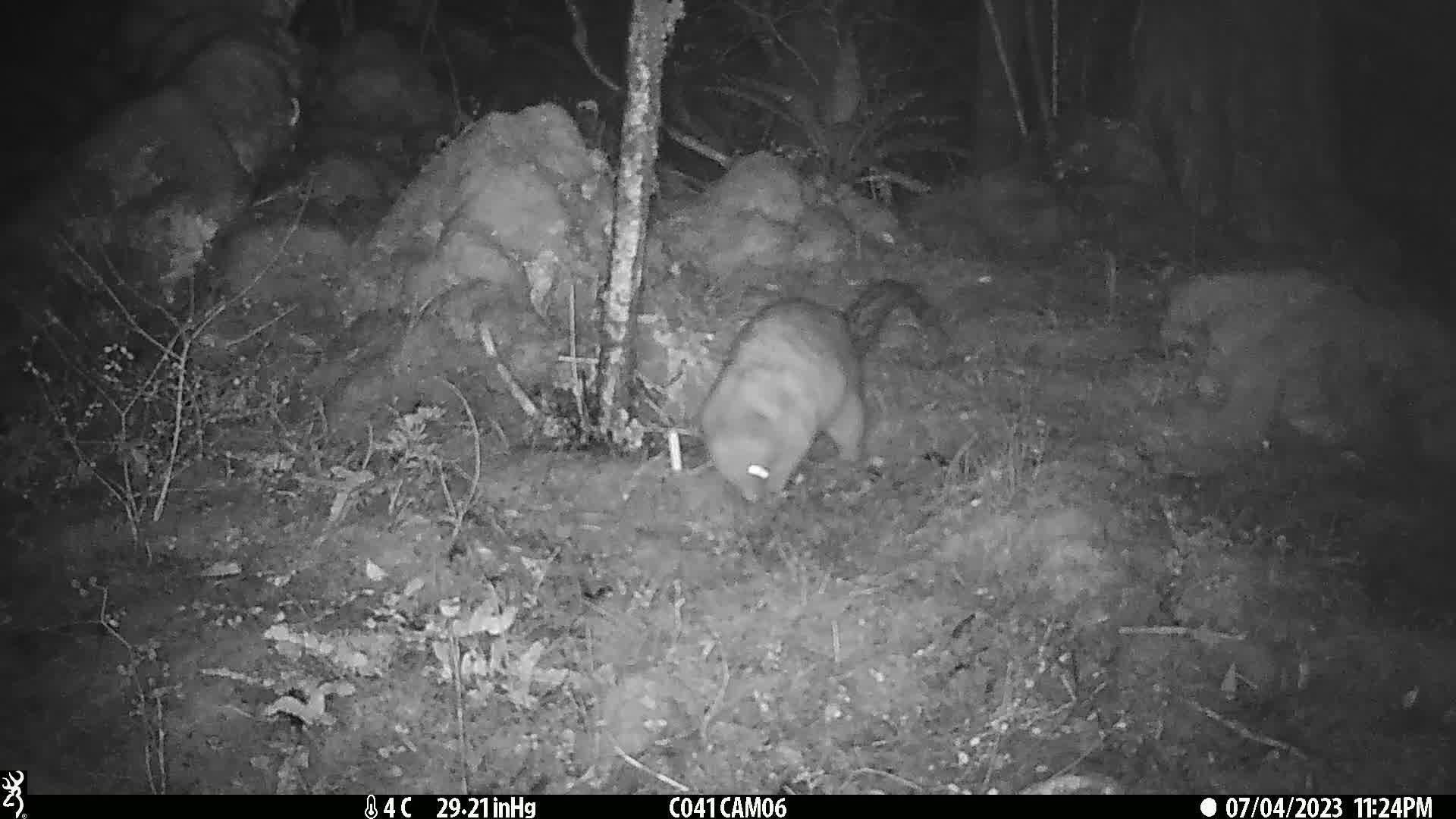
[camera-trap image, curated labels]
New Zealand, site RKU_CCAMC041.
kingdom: Animalia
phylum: Chordata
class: Mammalia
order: Diprotodontia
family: Phalangeridae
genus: Trichosurus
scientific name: Trichosurus vulpecula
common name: common brushtail possum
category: possum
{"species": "possum (common brushtail possum) (Trichosurus vulpecula)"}